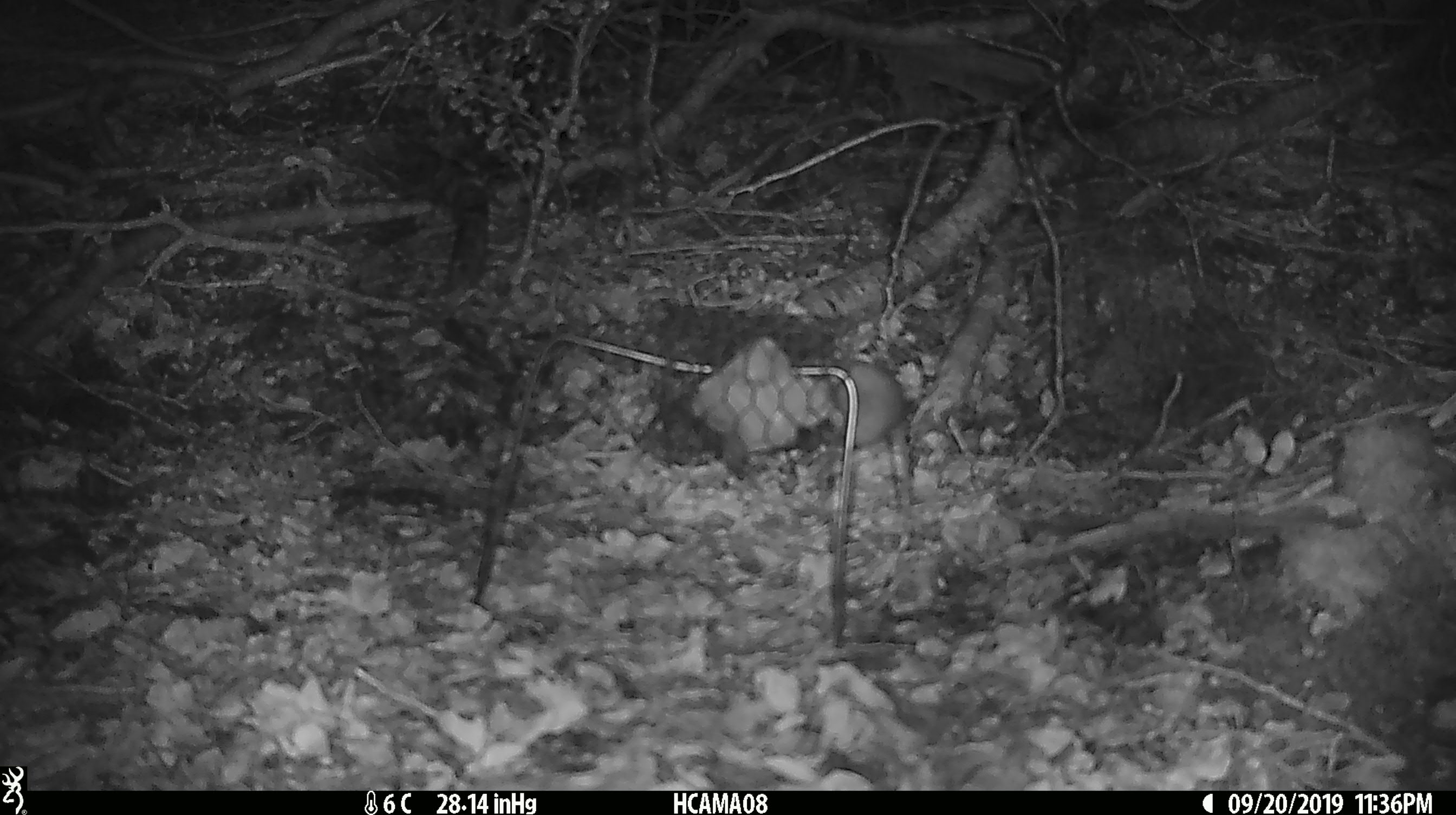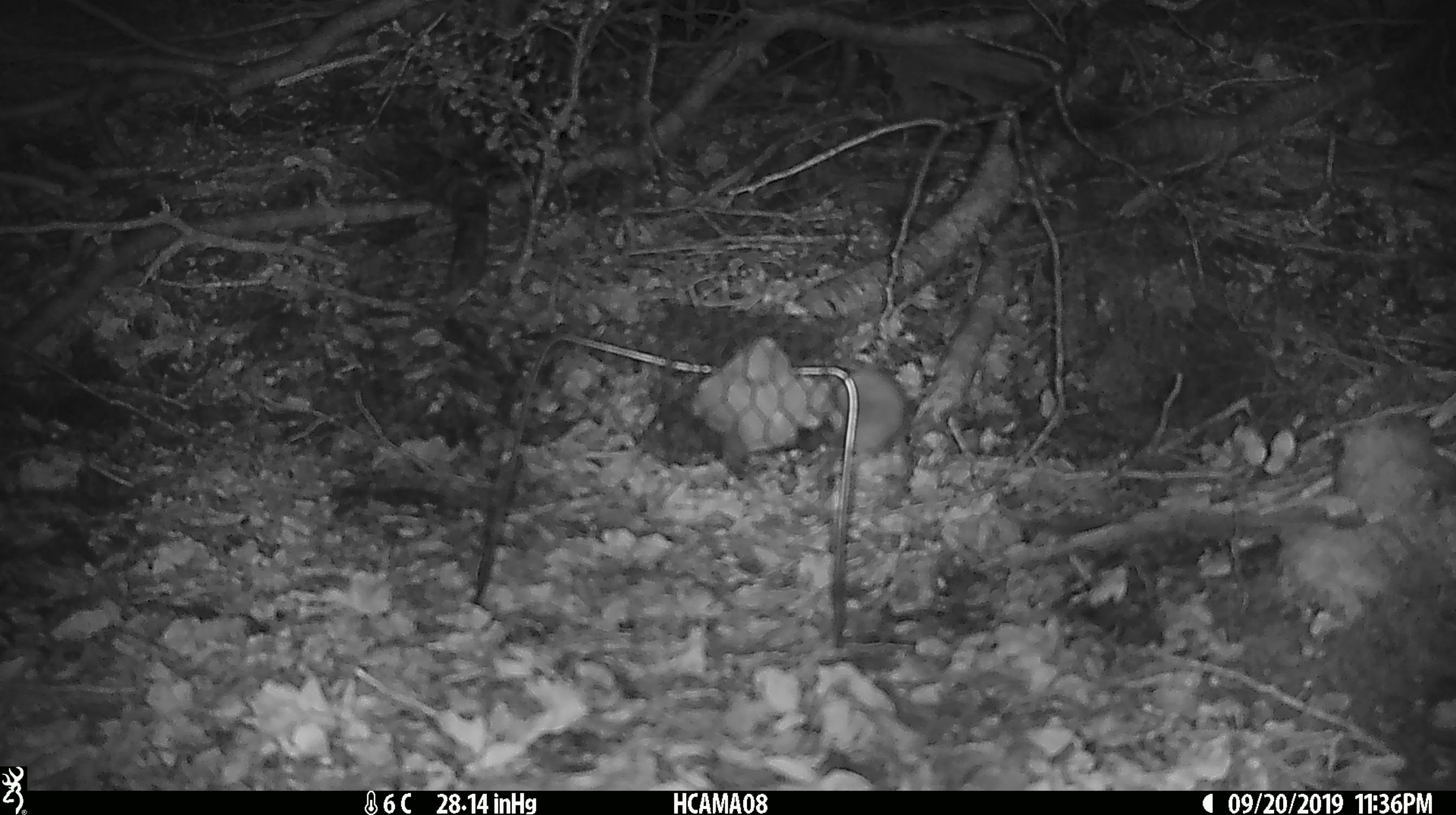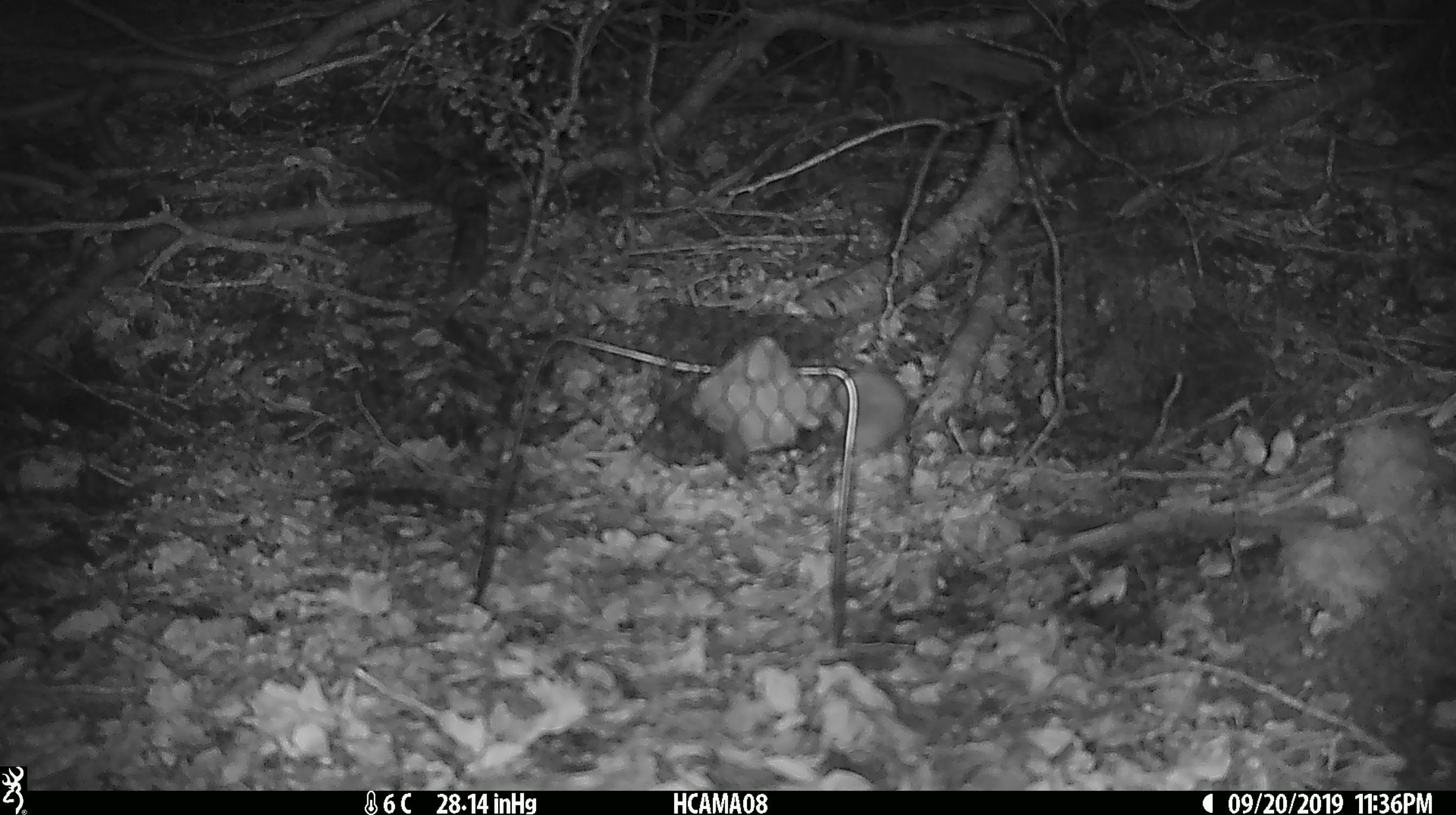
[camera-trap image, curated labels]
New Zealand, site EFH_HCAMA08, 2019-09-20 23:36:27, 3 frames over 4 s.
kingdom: Animalia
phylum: Chordata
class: Mammalia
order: Rodentia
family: Muridae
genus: Mus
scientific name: Mus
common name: mouse